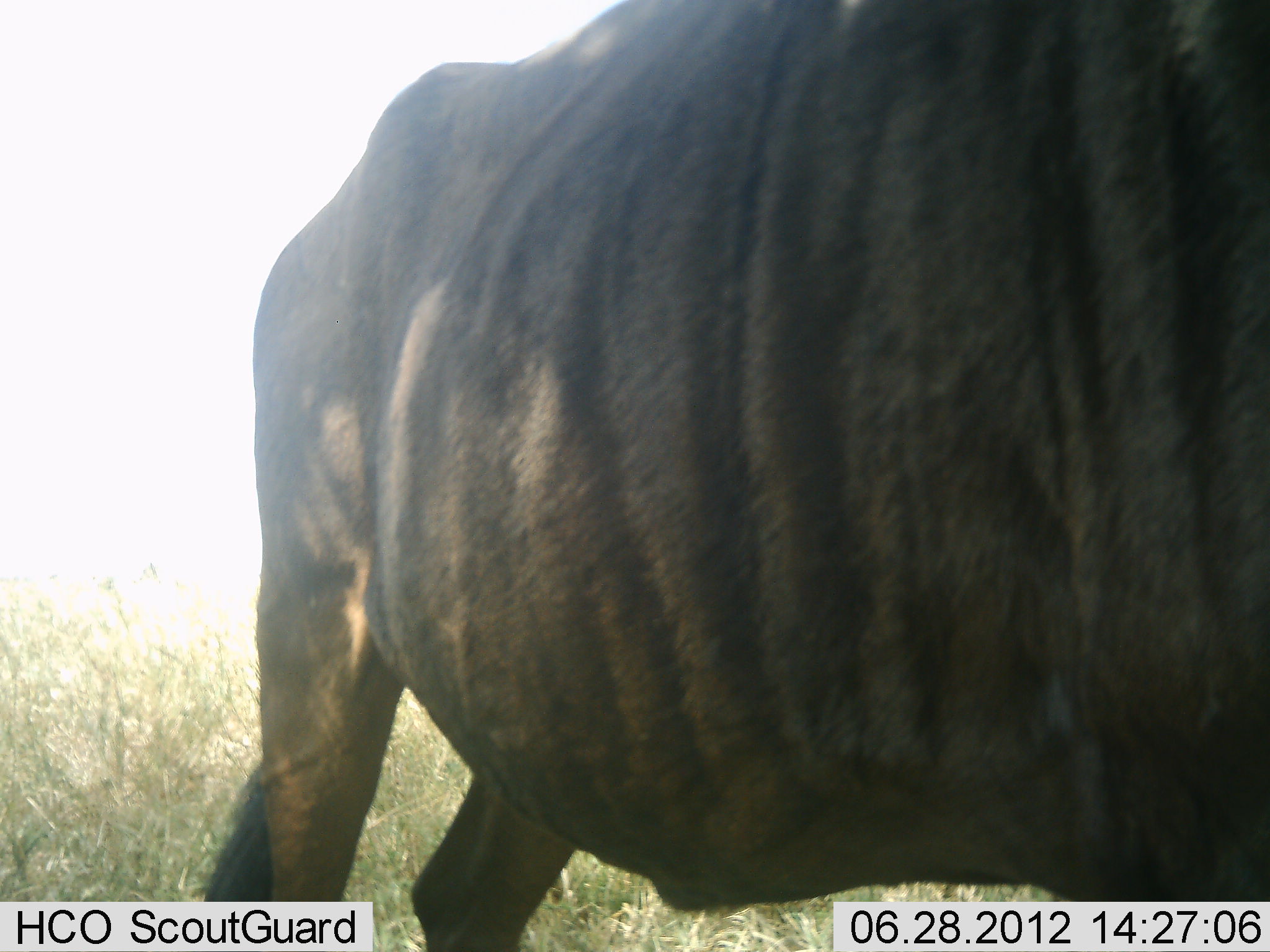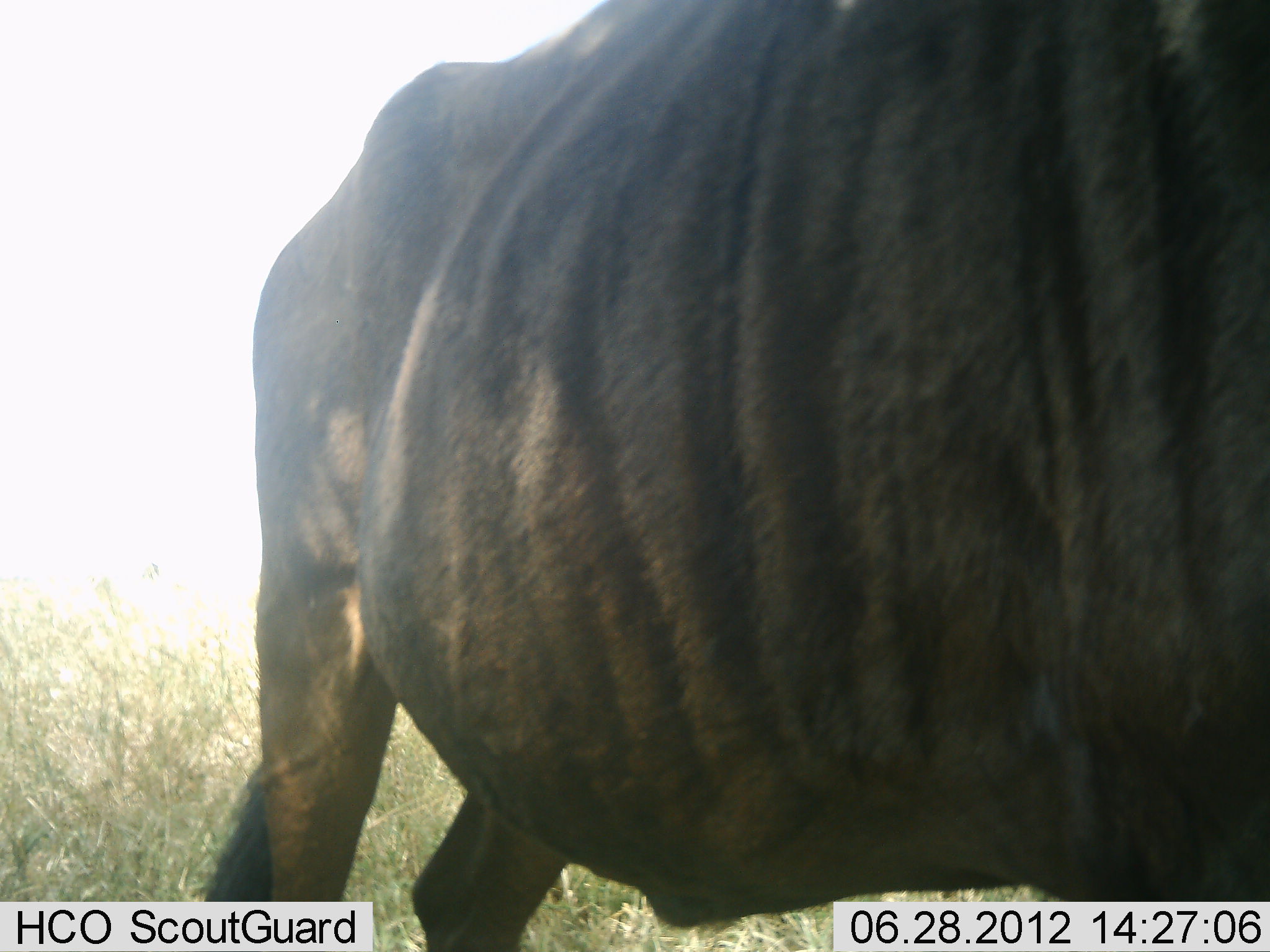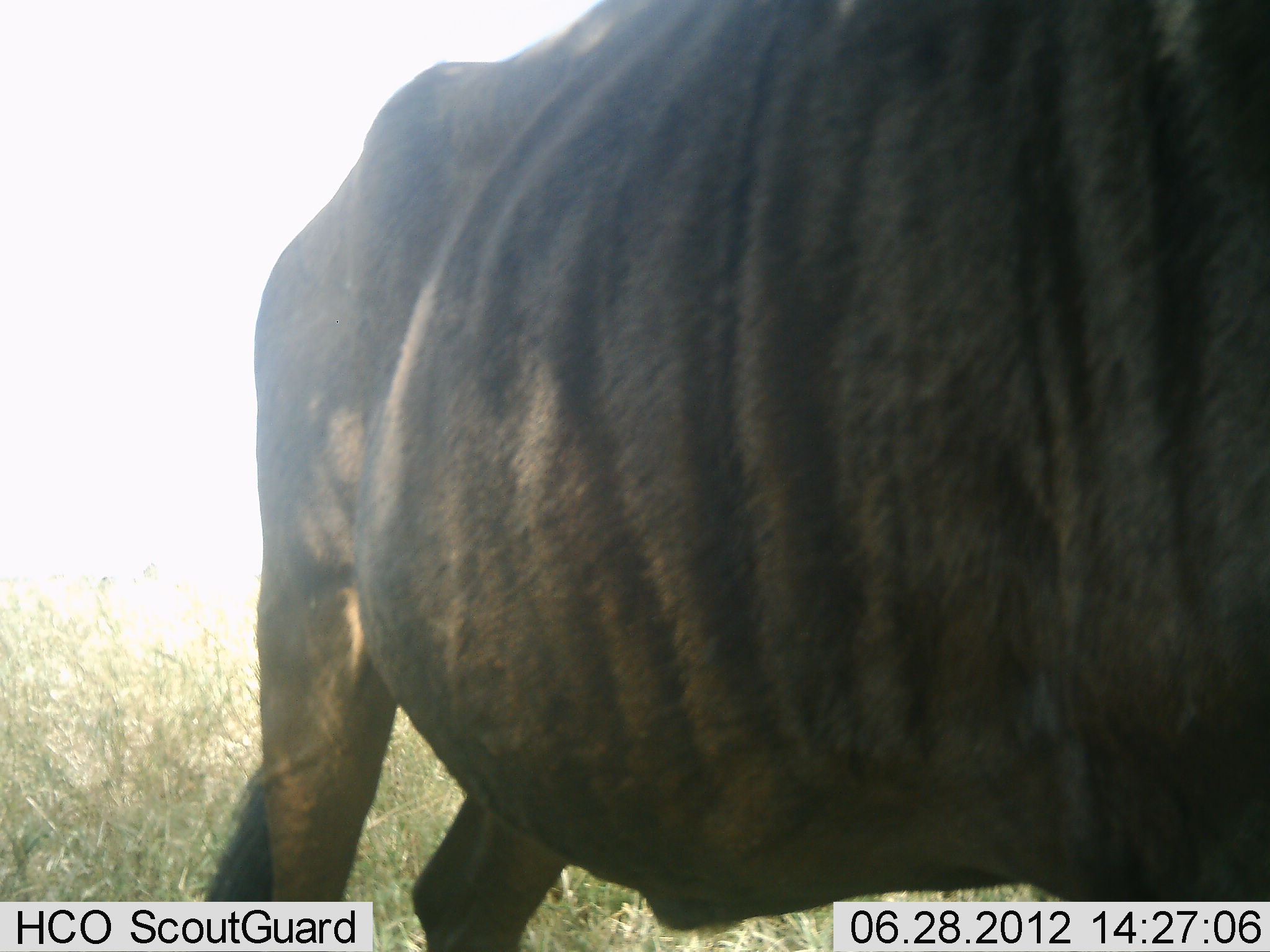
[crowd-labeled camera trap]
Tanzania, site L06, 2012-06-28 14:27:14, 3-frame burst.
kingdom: Animalia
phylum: Chordata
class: Mammalia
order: Artiodactyla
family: Bovidae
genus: Connochaetes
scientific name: Connochaetes taurinus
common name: blue wildebeest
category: wildebeest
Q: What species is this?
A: Wildebeest (blue wildebeest) (Connochaetes taurinus).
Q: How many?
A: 1.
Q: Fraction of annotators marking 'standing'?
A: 100%.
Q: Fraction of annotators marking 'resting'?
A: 0%.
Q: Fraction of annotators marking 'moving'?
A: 0%.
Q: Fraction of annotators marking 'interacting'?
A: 0%.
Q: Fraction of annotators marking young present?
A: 0%.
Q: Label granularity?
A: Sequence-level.